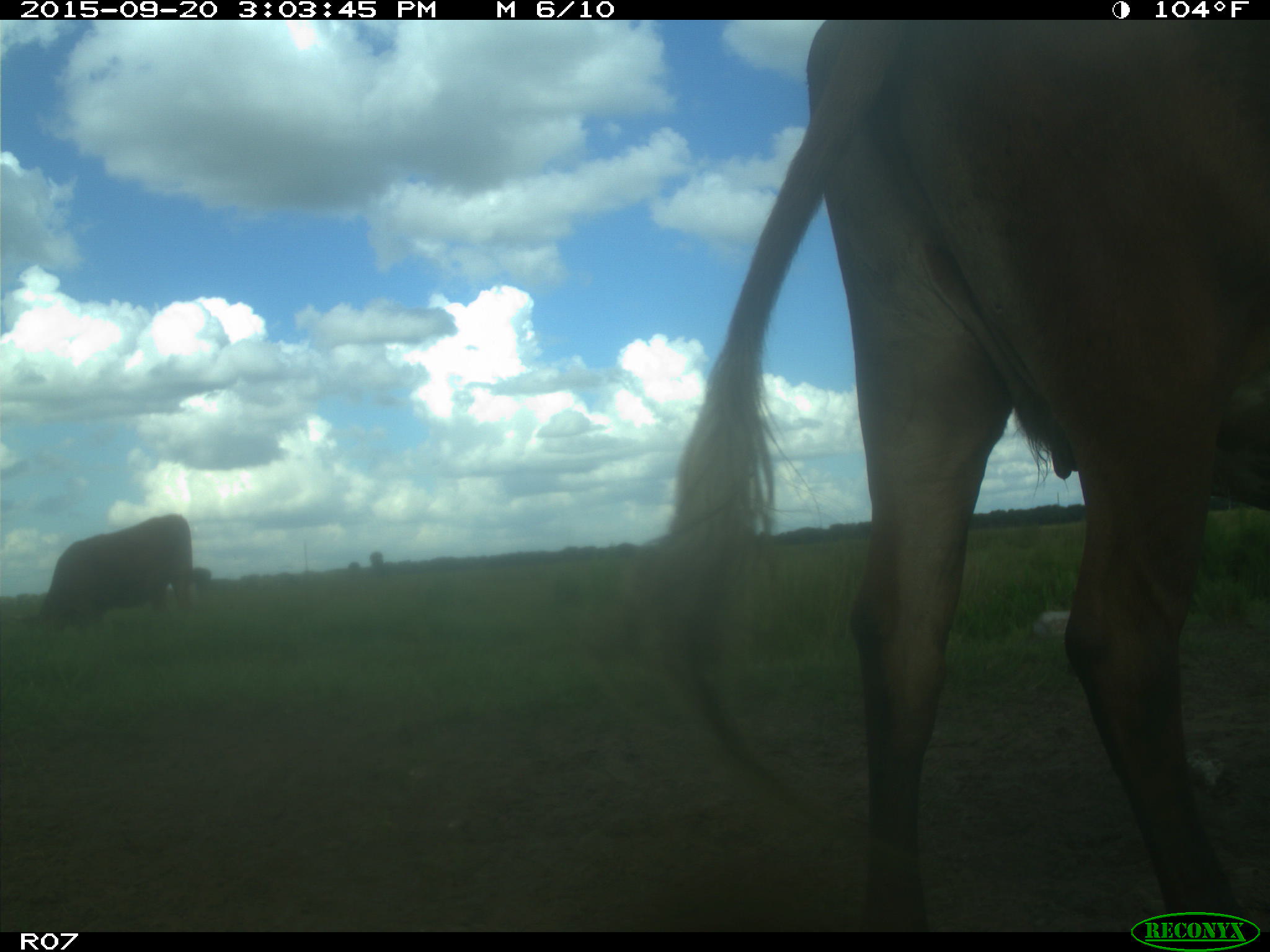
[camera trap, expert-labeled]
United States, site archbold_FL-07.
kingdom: Animalia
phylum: Chordata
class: Mammalia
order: Artiodactyla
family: Bovidae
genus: Bos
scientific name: Bos taurus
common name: domestic cow